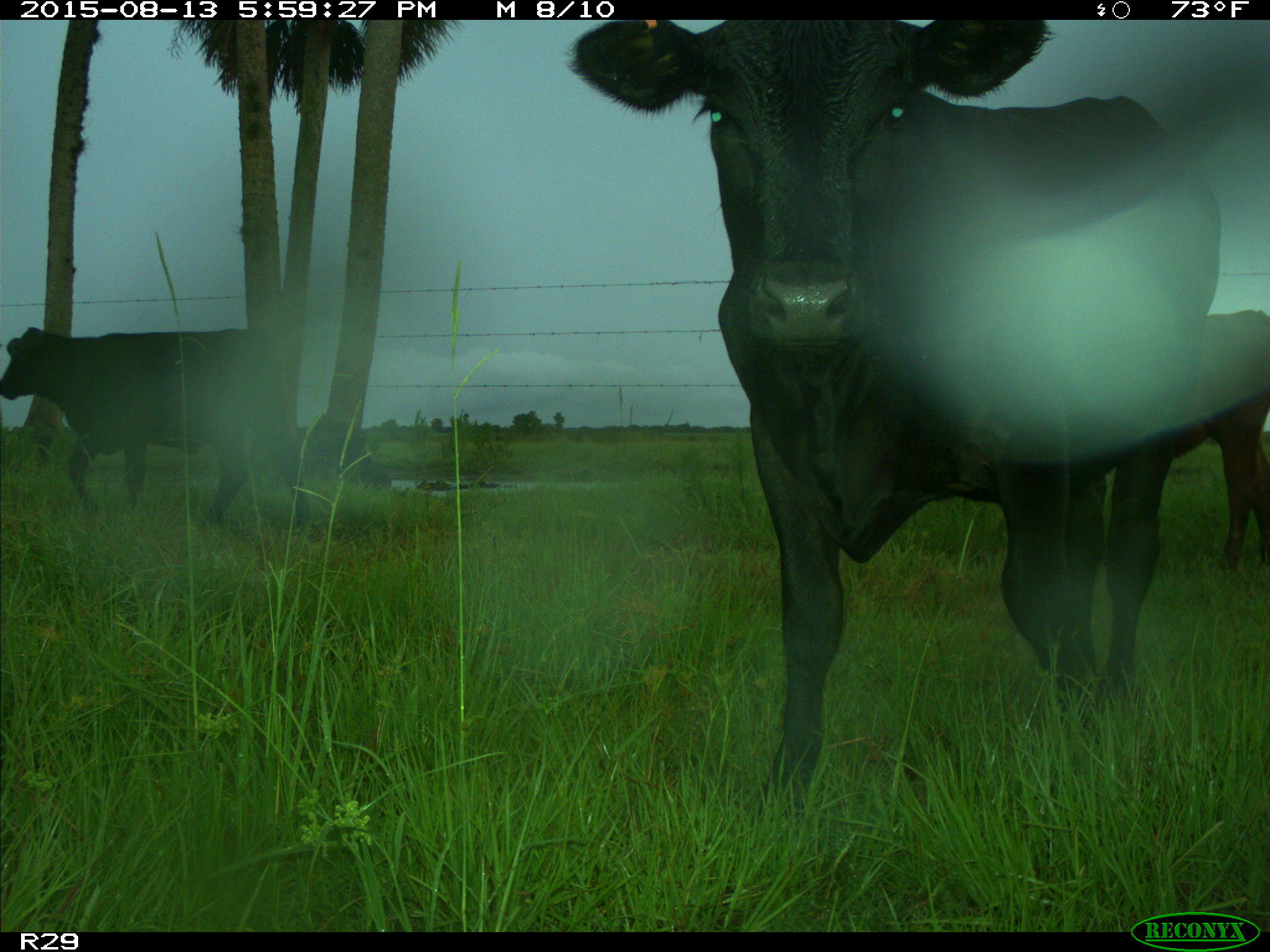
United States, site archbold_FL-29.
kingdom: Animalia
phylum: Chordata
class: Mammalia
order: Artiodactyla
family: Bovidae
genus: Bos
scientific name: Bos taurus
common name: domestic cow